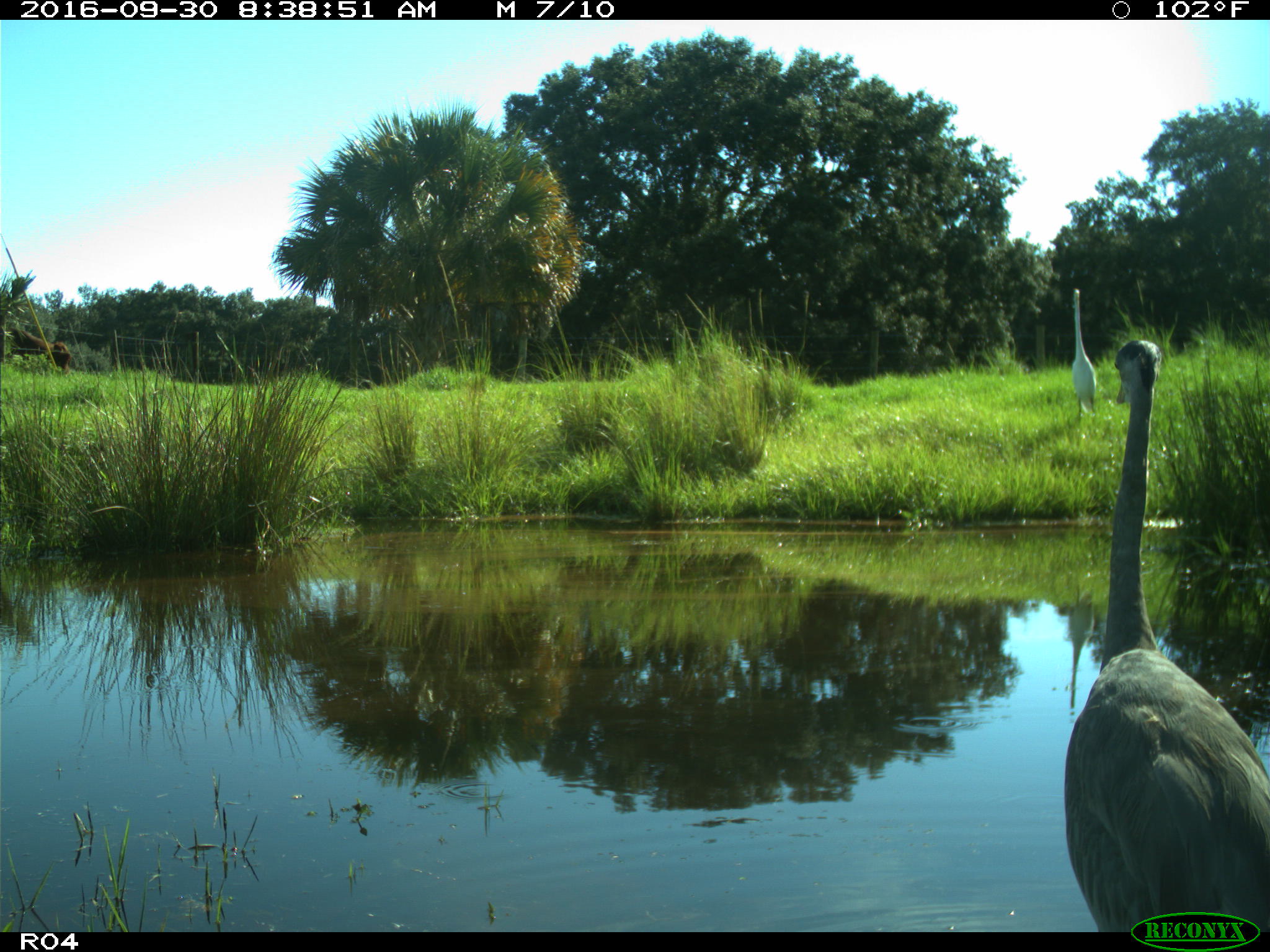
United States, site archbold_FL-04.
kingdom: Animalia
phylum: Chordata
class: Aves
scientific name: Aves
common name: birds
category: unidentified bird